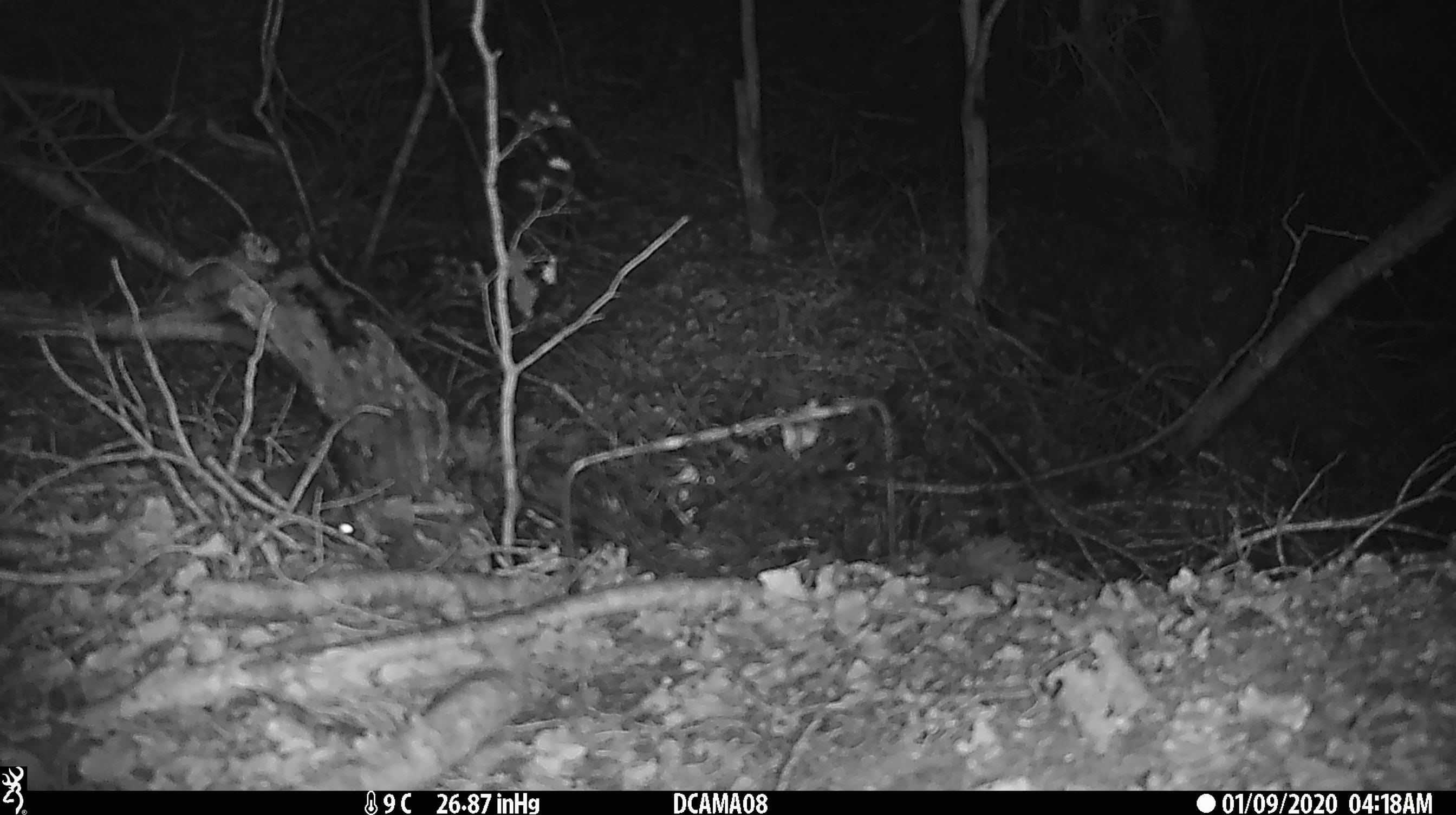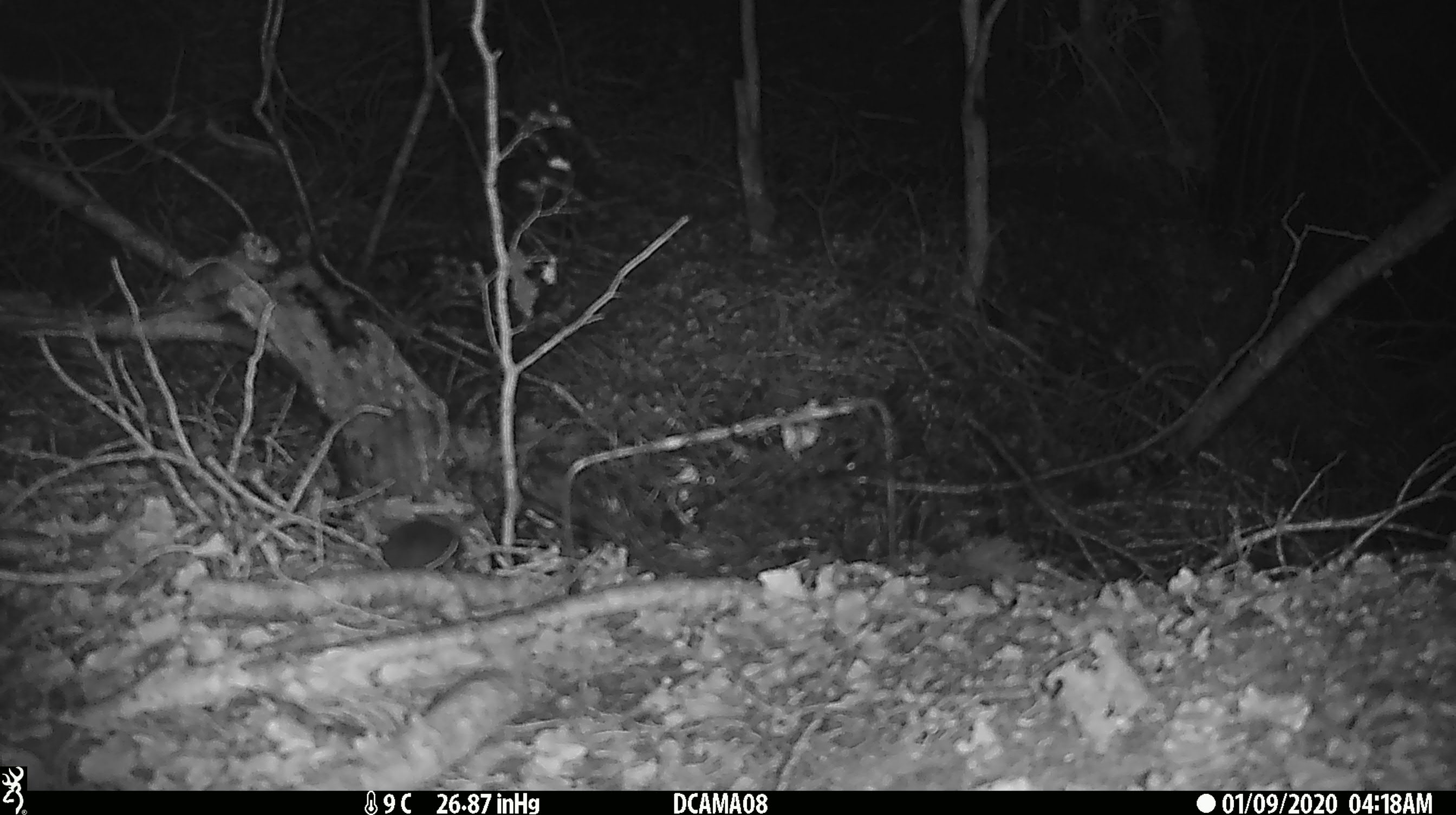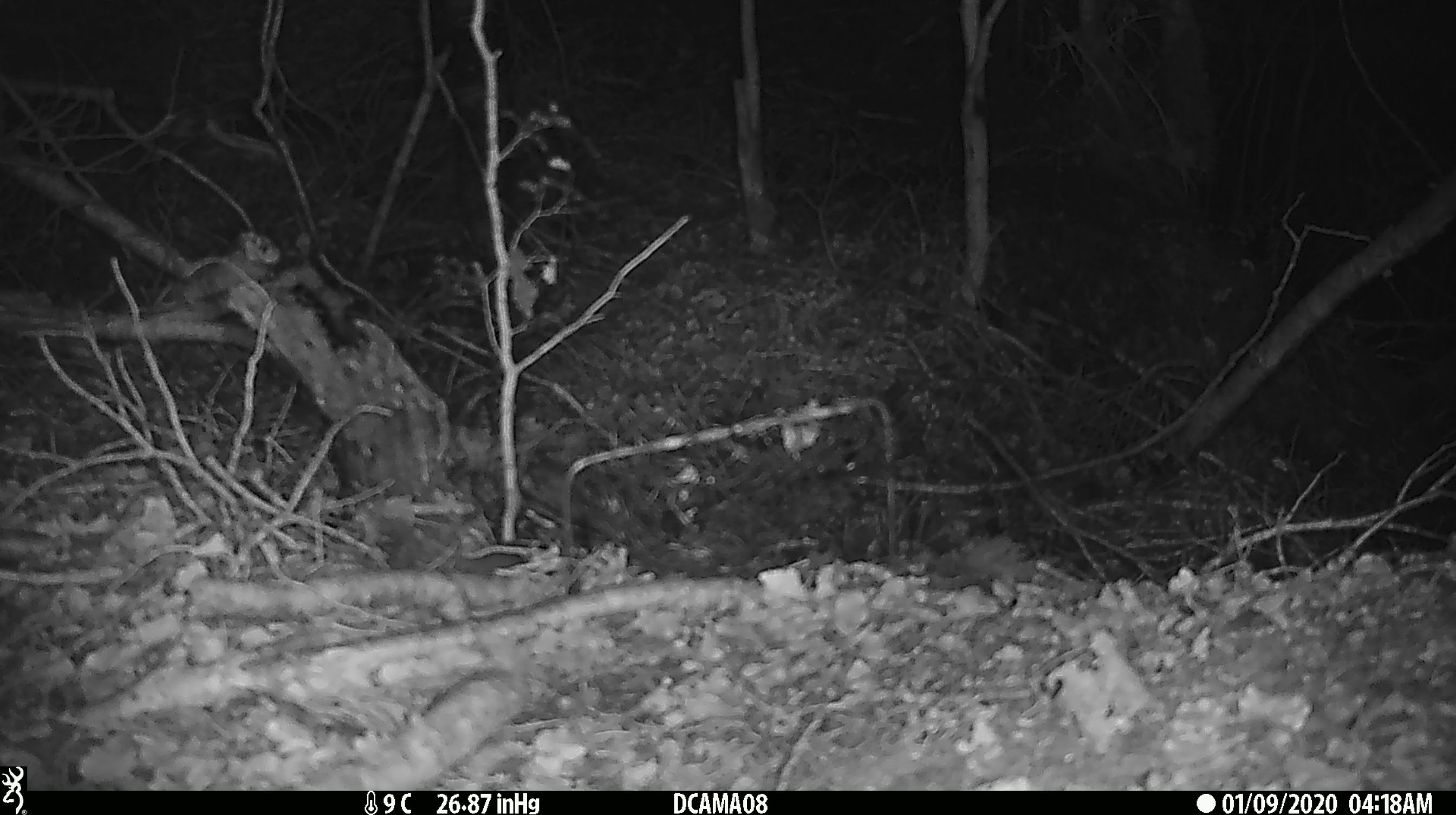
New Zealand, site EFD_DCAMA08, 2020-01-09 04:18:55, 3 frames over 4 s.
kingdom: Animalia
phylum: Chordata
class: Mammalia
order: Rodentia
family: Muridae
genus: Mus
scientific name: Mus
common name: mouse